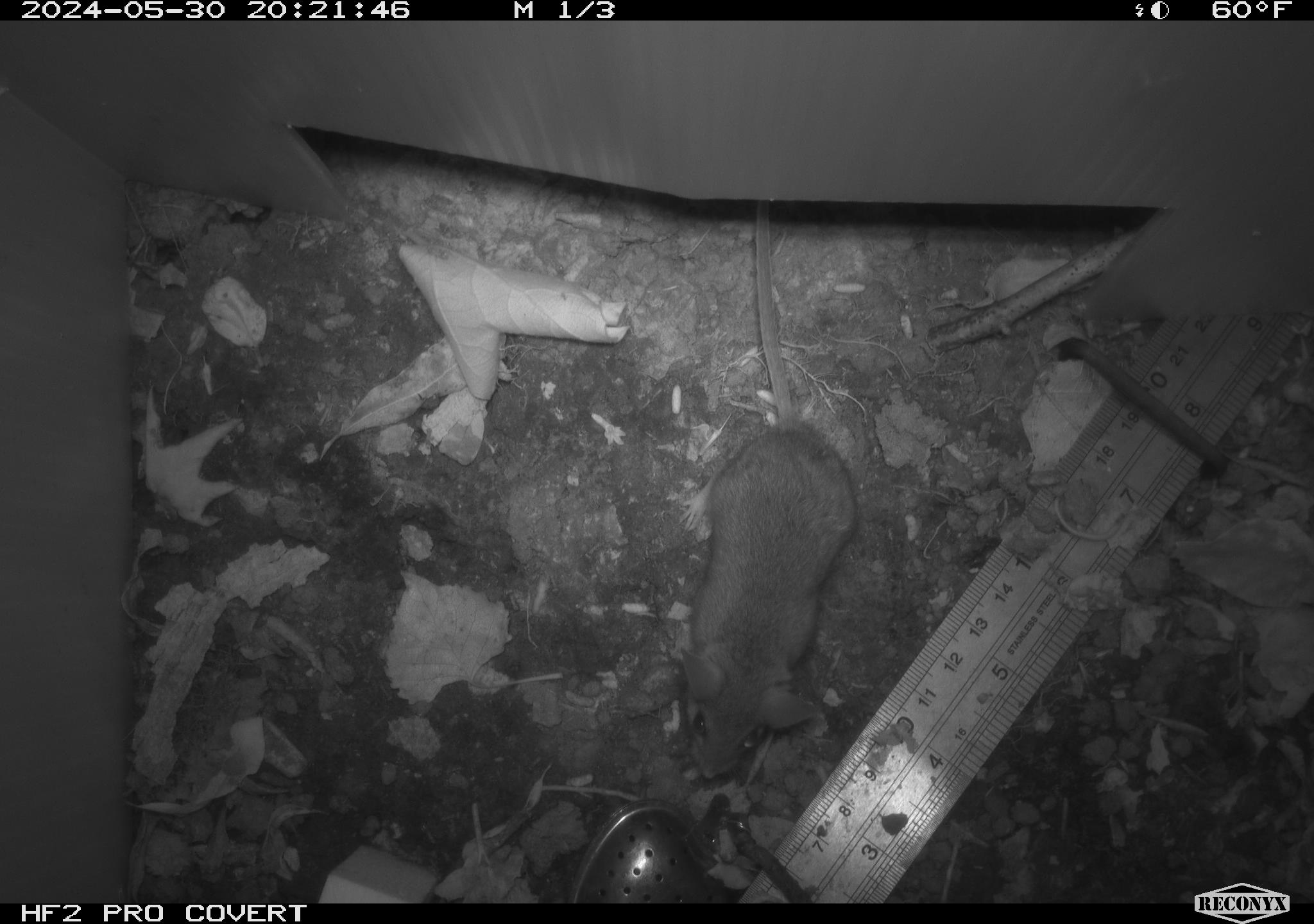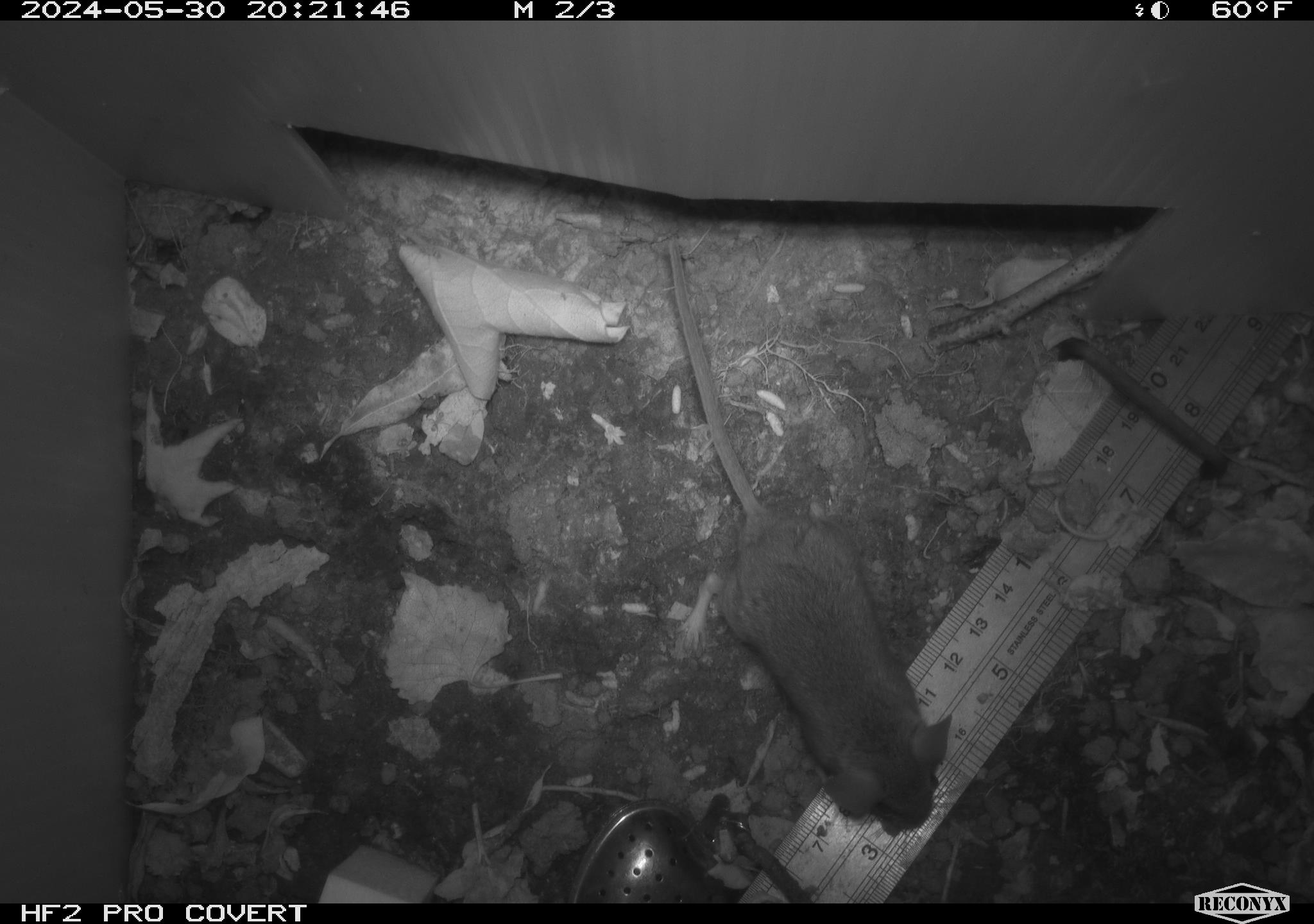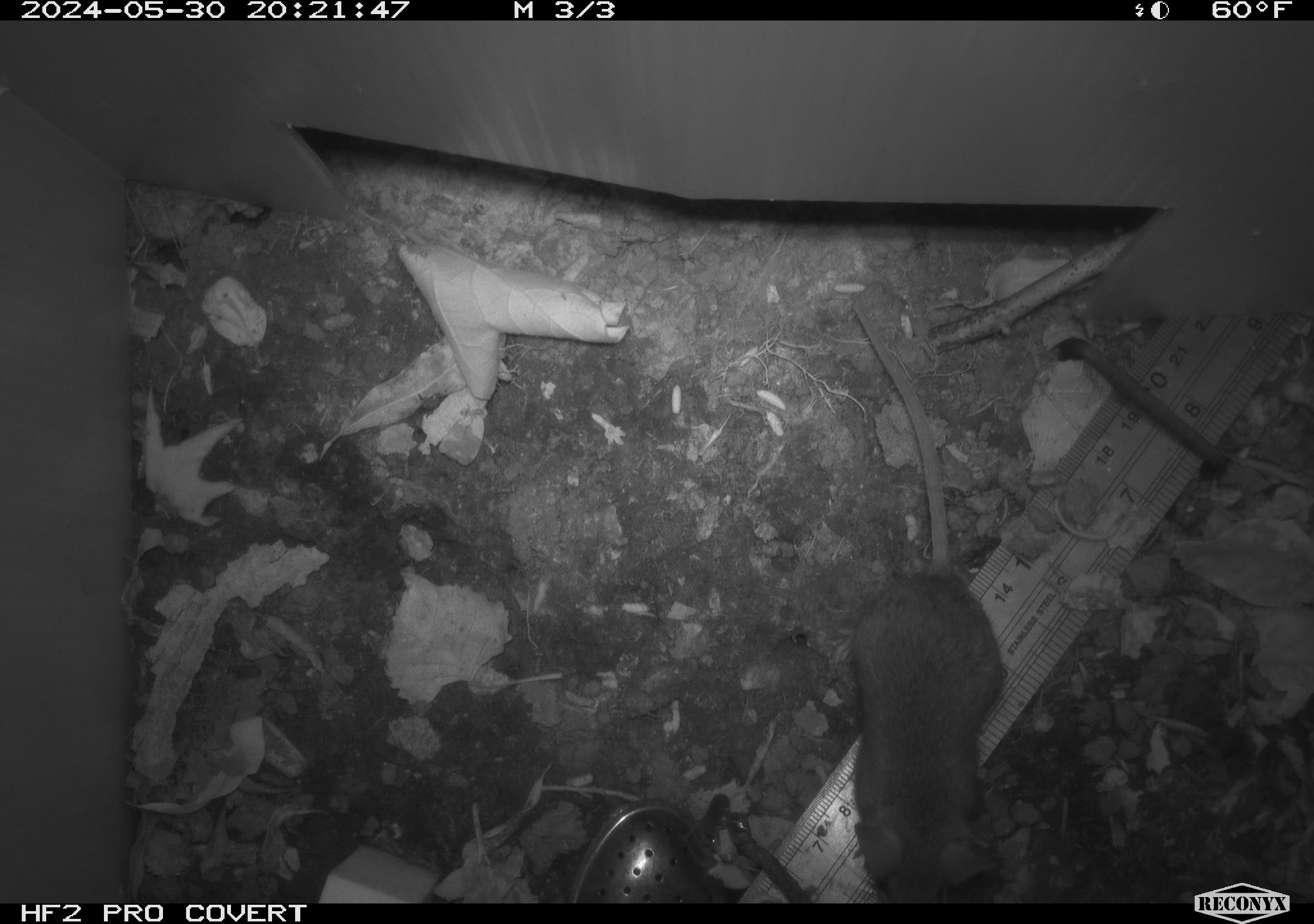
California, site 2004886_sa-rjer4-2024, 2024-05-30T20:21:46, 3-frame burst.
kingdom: Animalia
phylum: Chordata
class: Mammalia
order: Rodentia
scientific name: Rodentia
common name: mouse species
Mouse species (Rodentia).